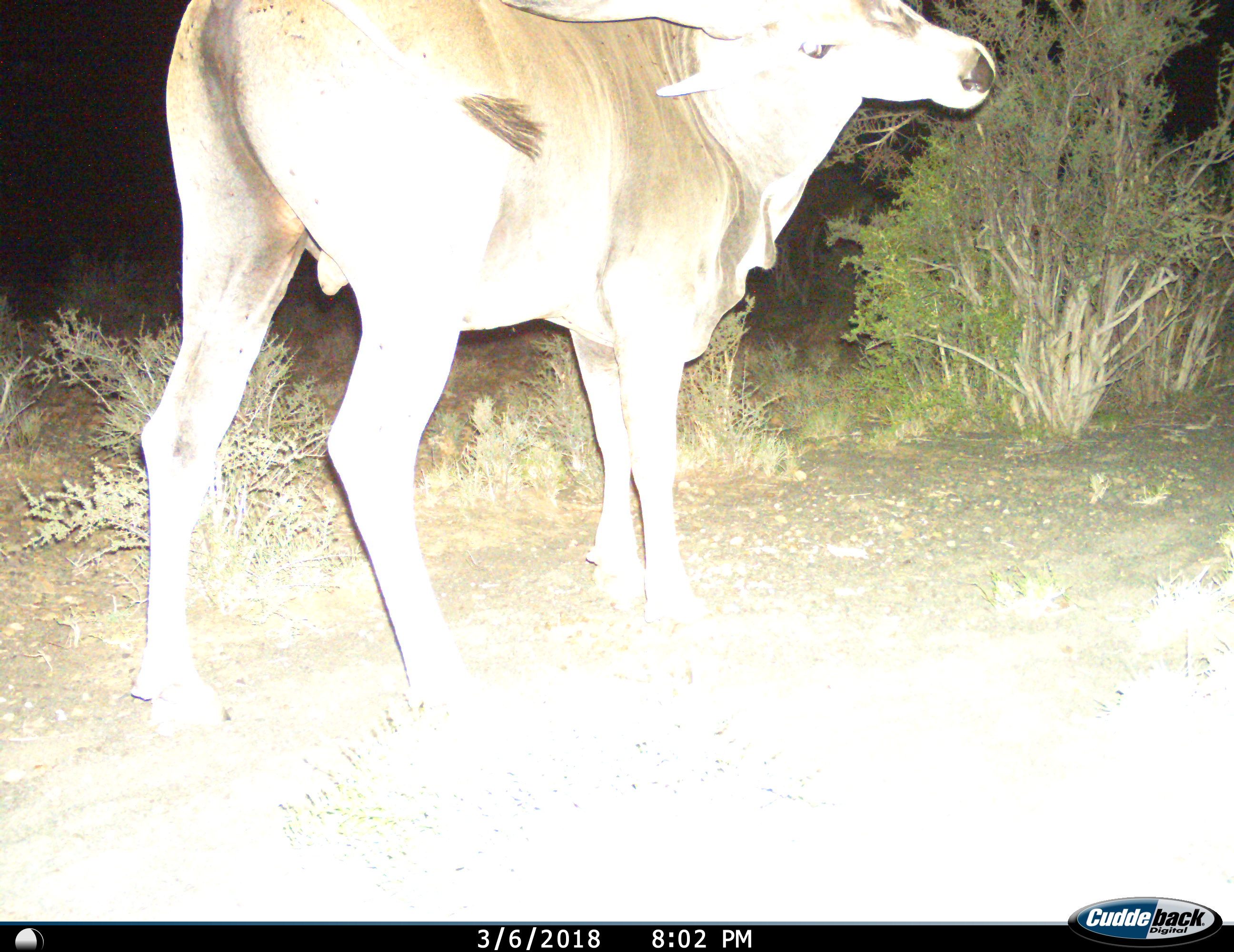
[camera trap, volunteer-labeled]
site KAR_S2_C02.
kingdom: Animalia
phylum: Chordata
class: Mammalia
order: Artiodactyla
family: Bovidae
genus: Tragelaphus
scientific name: Tragelaphus oryx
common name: eland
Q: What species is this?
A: Eland (Tragelaphus oryx).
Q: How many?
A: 1.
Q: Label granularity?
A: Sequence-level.